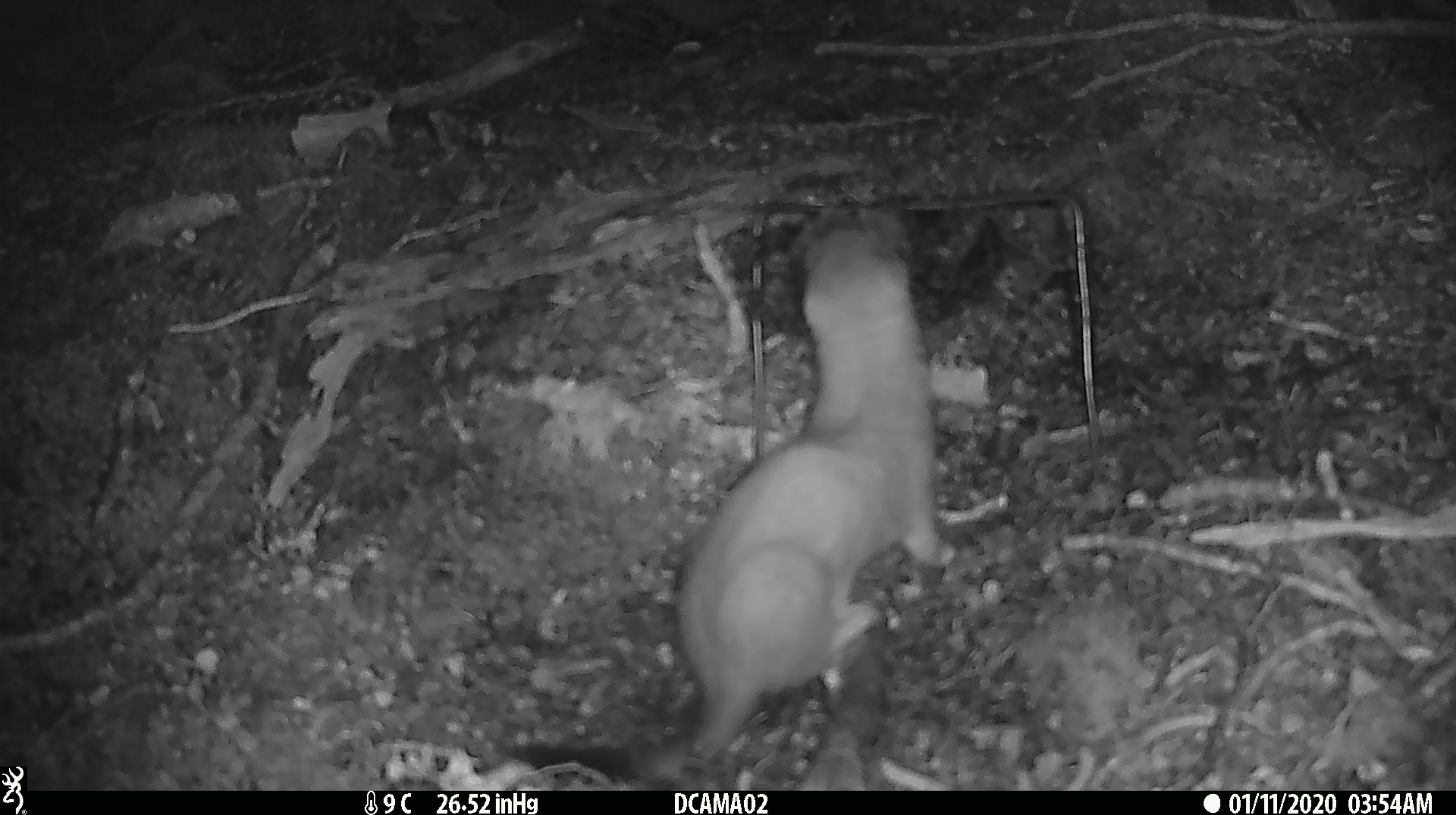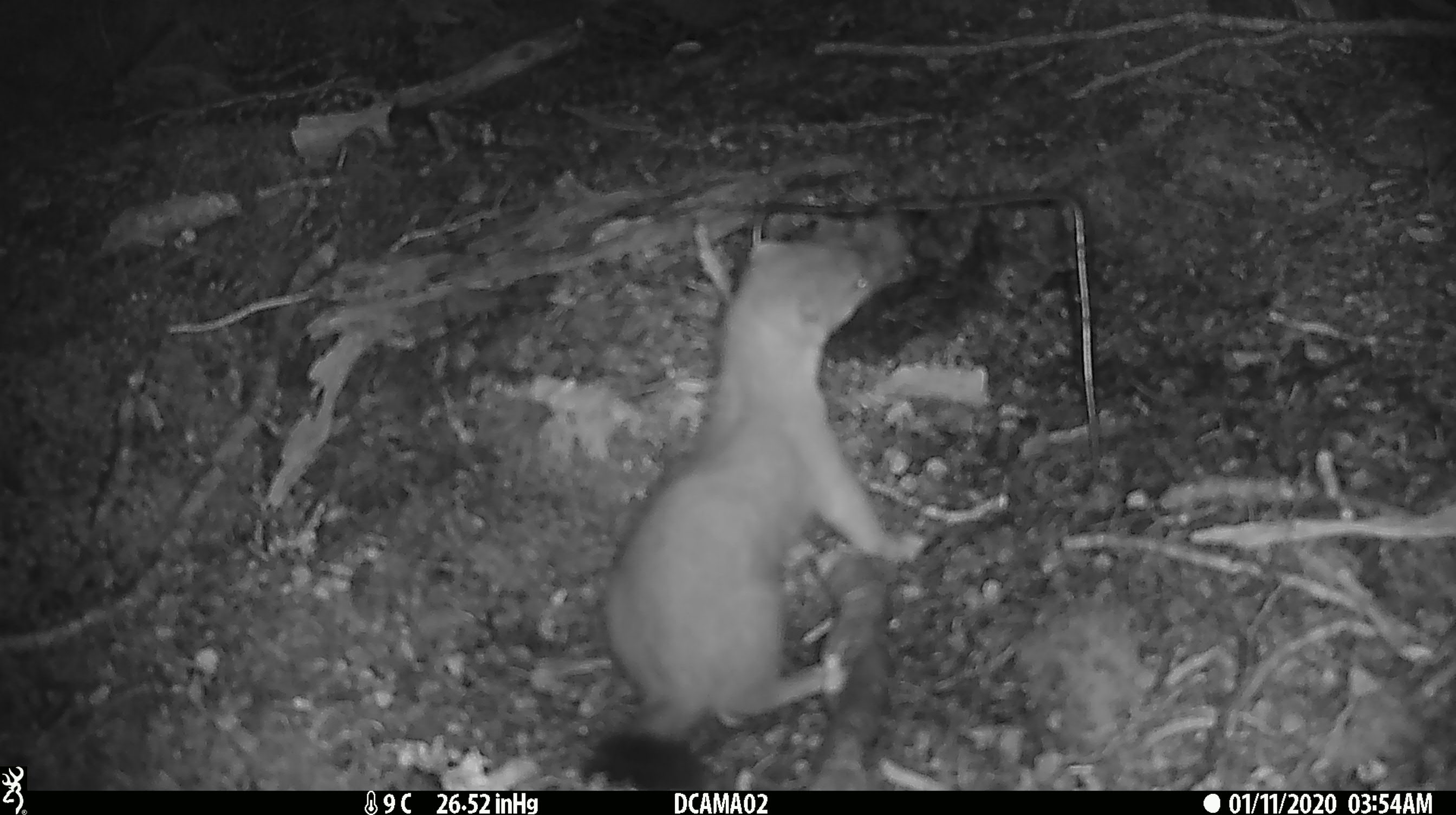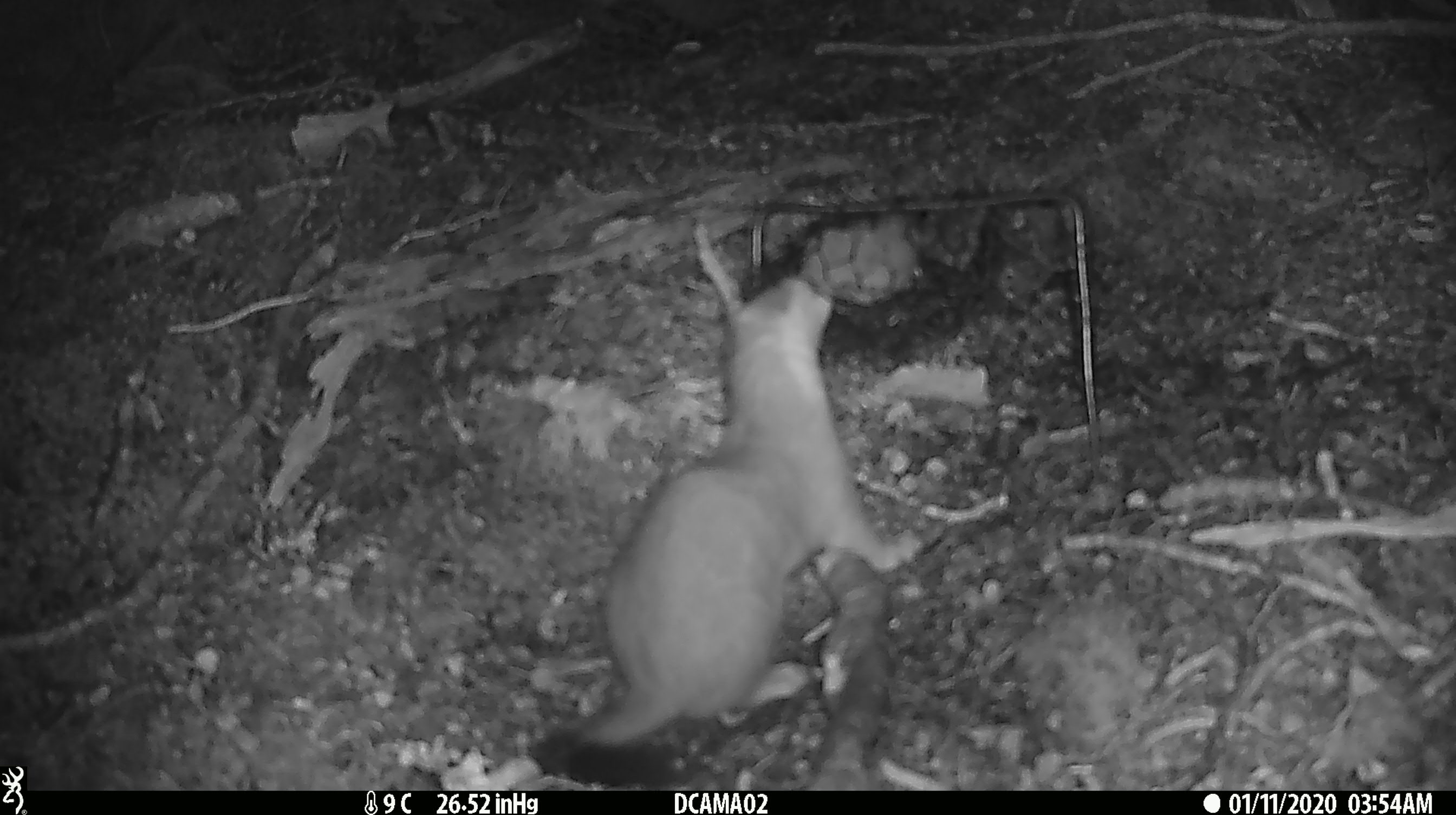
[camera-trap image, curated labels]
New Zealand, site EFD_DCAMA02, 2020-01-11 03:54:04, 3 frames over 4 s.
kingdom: Animalia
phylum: Chordata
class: Mammalia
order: Carnivora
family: Mustelidae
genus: Mustela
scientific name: Mustela erminea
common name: stoat